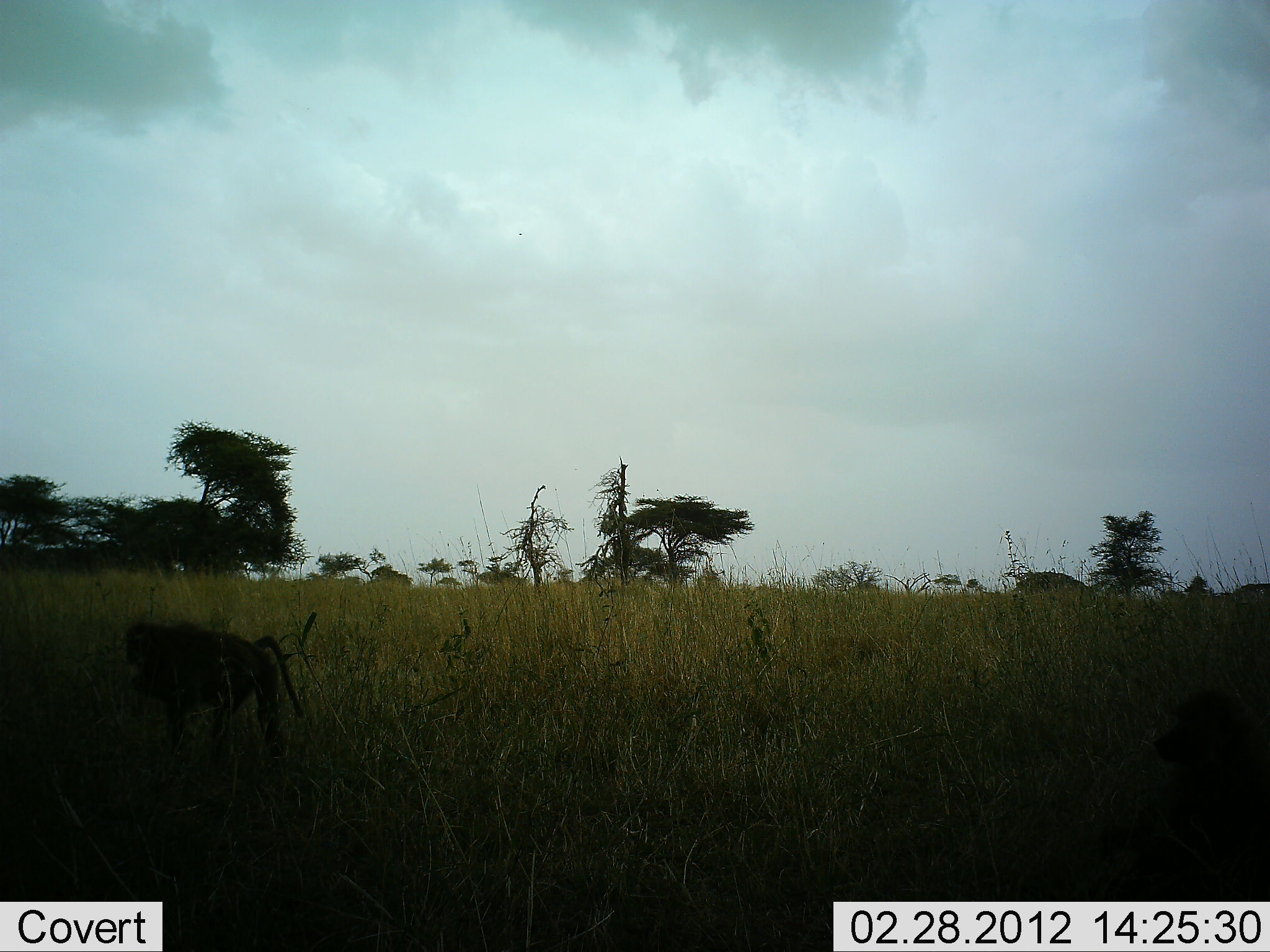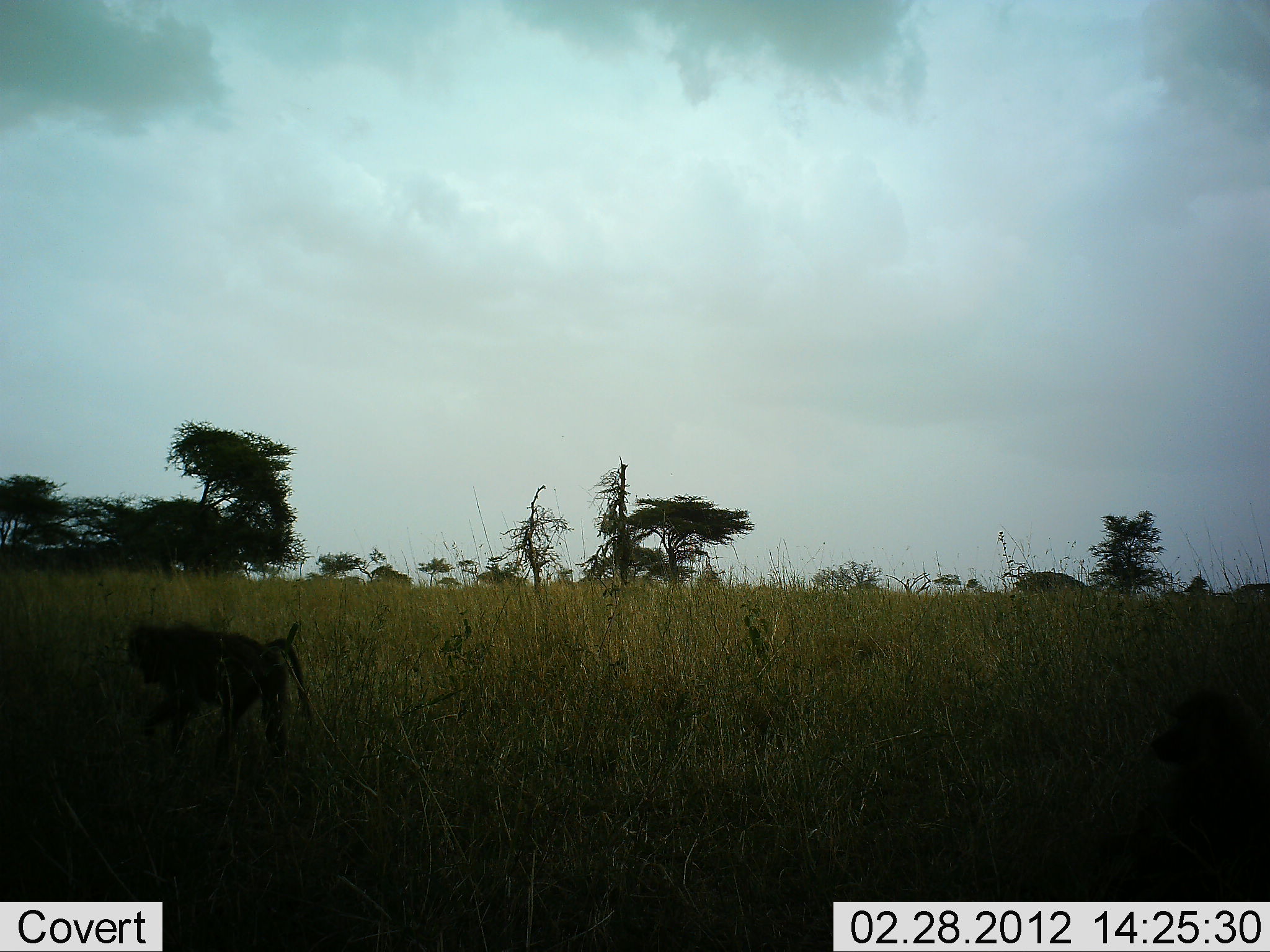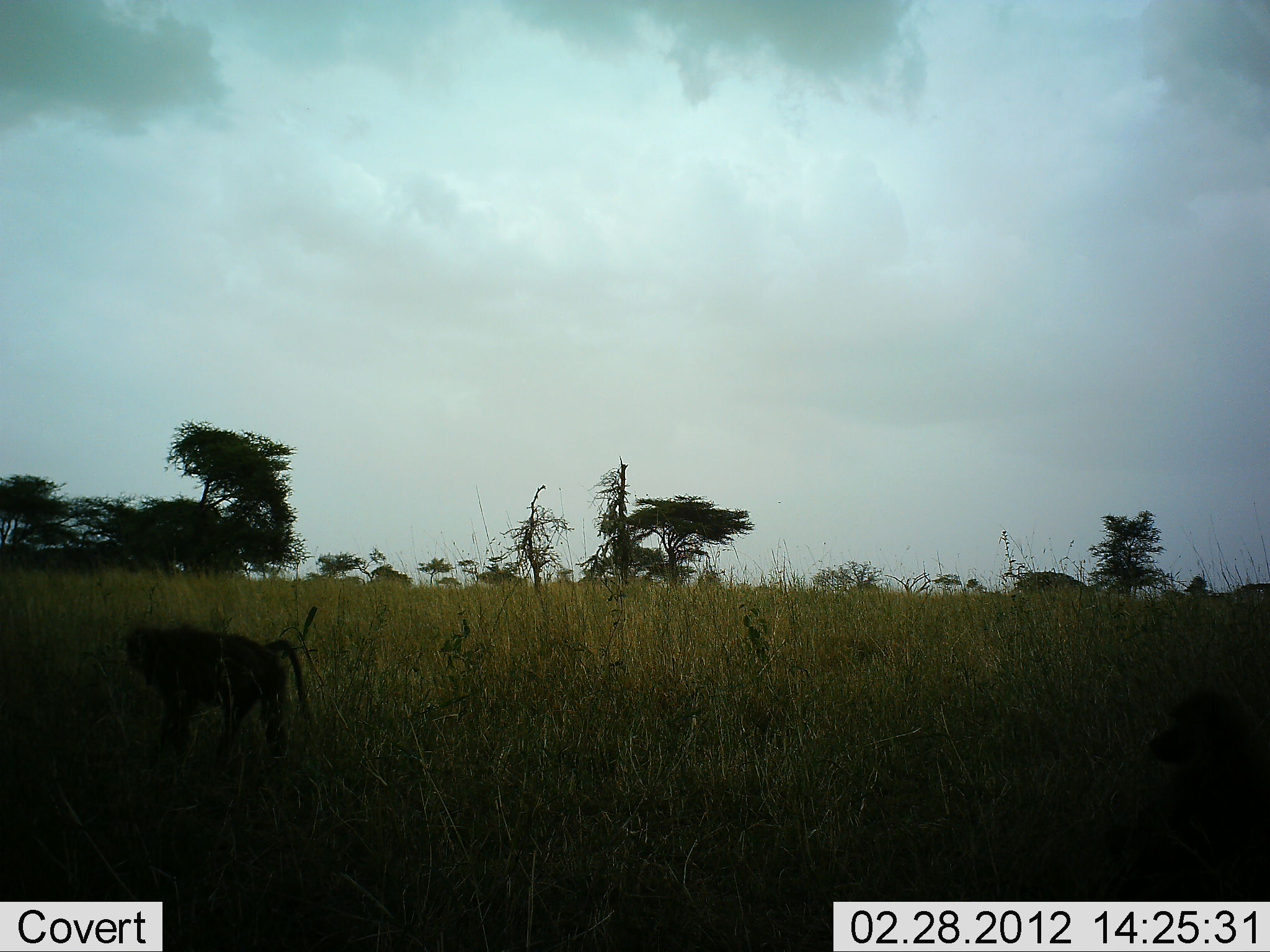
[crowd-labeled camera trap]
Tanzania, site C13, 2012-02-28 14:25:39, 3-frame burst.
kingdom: Animalia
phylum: Chordata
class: Mammalia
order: Primates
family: Cercopithecidae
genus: Papio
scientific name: Papio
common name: baboon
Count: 1.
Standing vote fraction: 25%.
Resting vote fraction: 20%.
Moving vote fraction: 35%.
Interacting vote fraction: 0%.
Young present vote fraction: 0%.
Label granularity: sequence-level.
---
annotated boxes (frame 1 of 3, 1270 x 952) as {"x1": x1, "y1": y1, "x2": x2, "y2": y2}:
animal: {"x1": 125, "y1": 623, "x2": 304, "y2": 756}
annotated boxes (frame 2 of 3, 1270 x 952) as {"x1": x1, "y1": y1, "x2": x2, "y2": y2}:
animal: {"x1": 126, "y1": 623, "x2": 313, "y2": 758}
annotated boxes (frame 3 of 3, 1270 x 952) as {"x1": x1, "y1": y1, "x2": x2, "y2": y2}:
animal: {"x1": 124, "y1": 625, "x2": 313, "y2": 779}